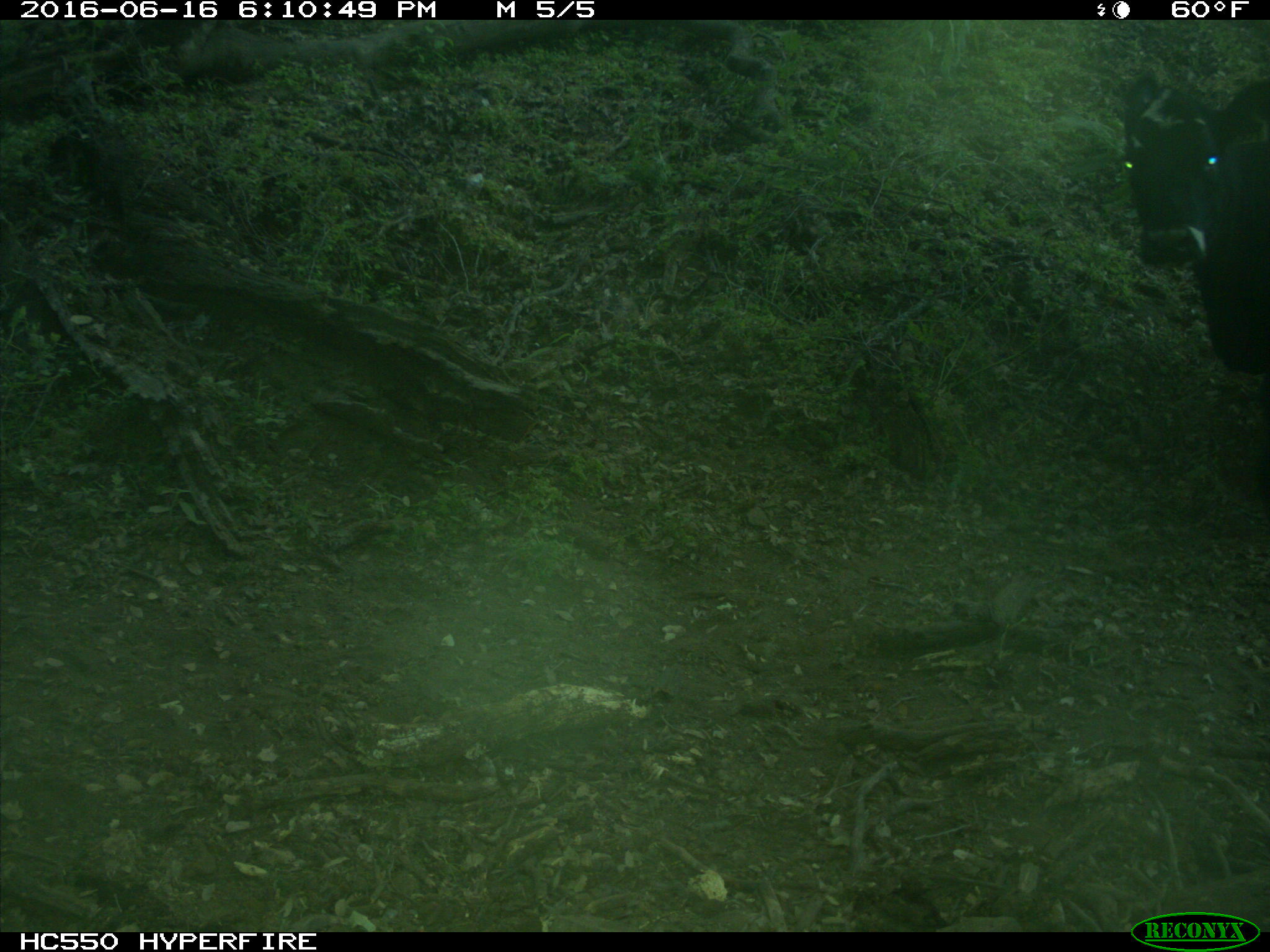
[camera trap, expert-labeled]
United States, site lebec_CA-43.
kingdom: Animalia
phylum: Chordata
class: Mammalia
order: Artiodactyla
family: Bovidae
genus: Bos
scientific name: Bos taurus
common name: domestic cow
Bos taurus (domestic cow).